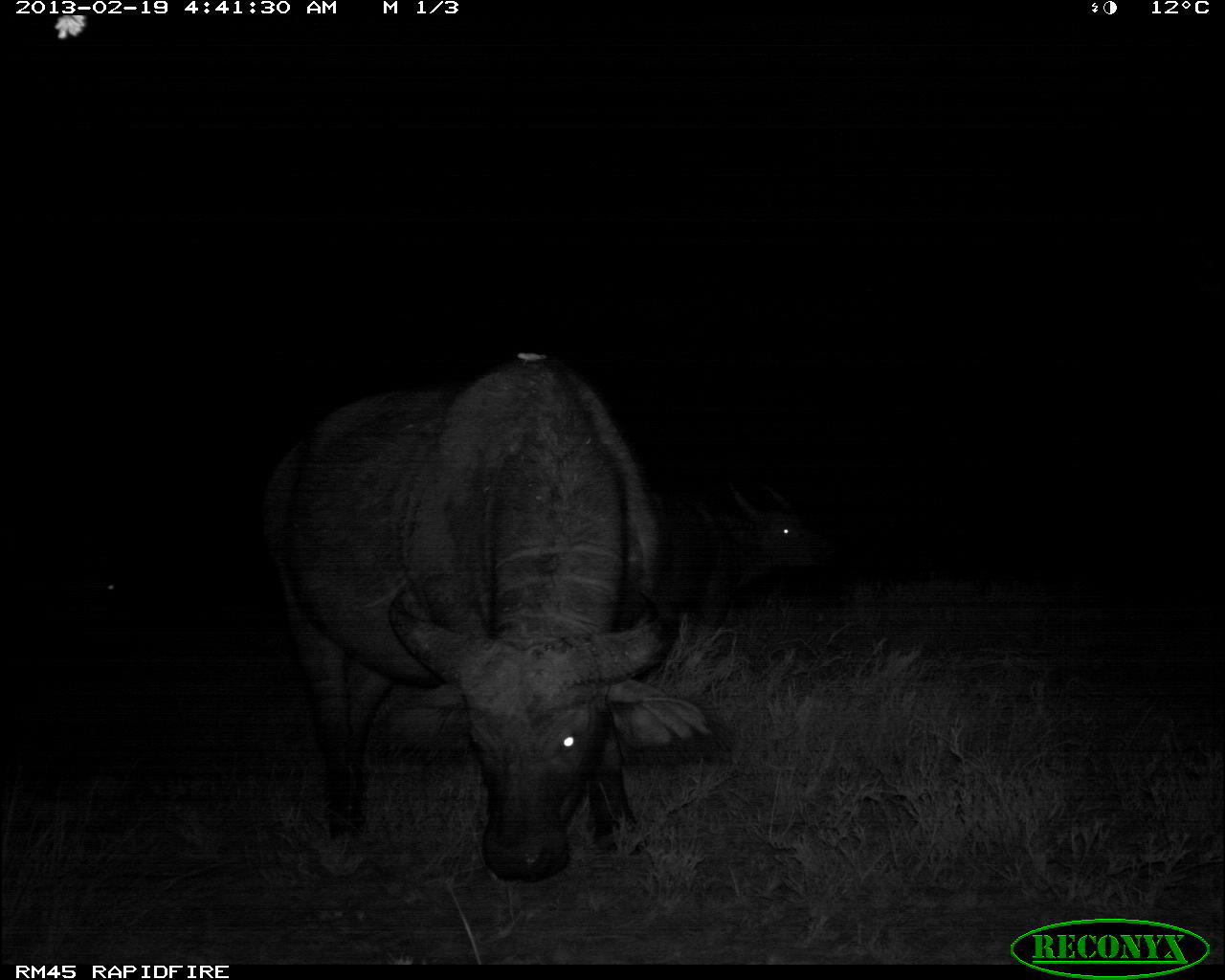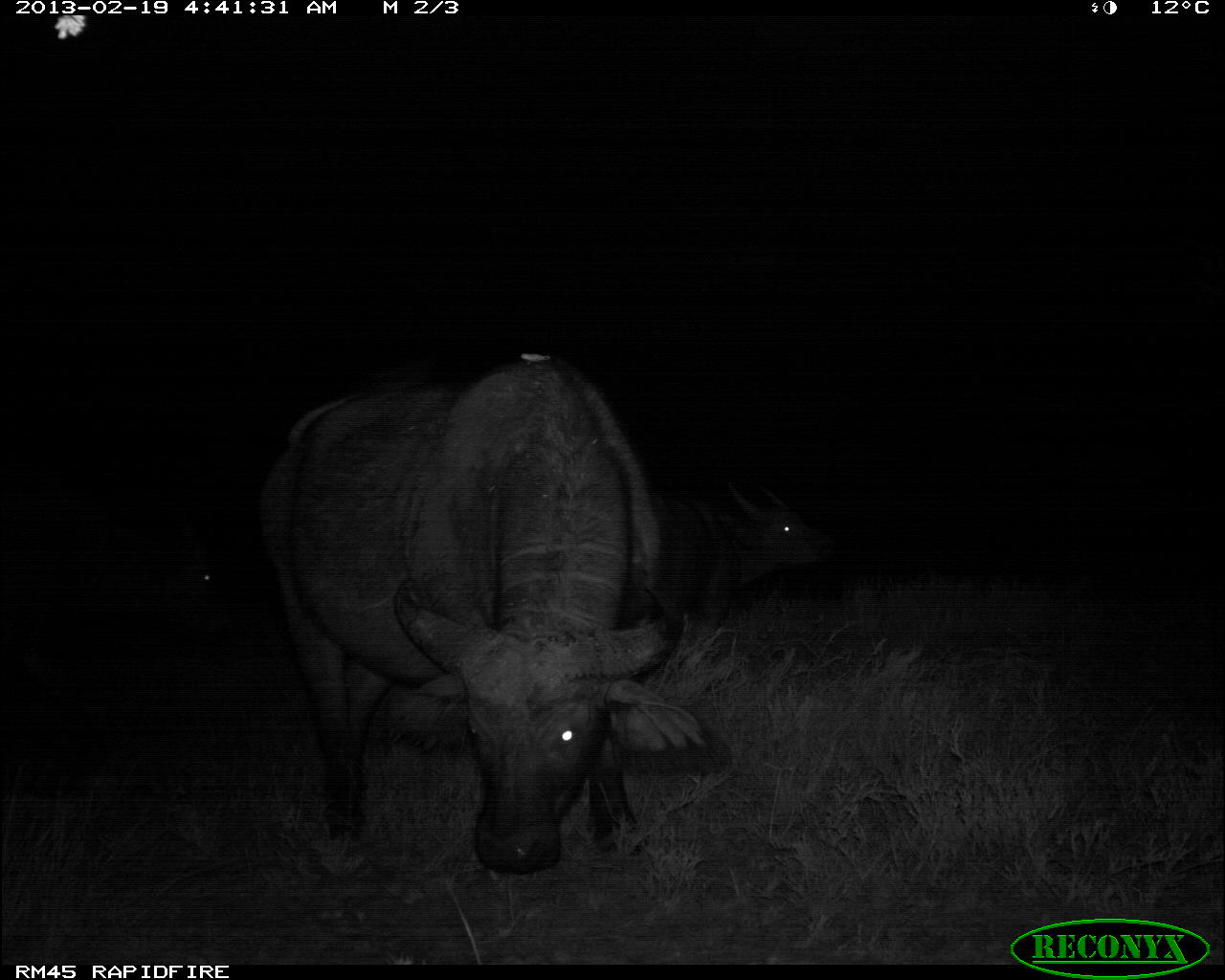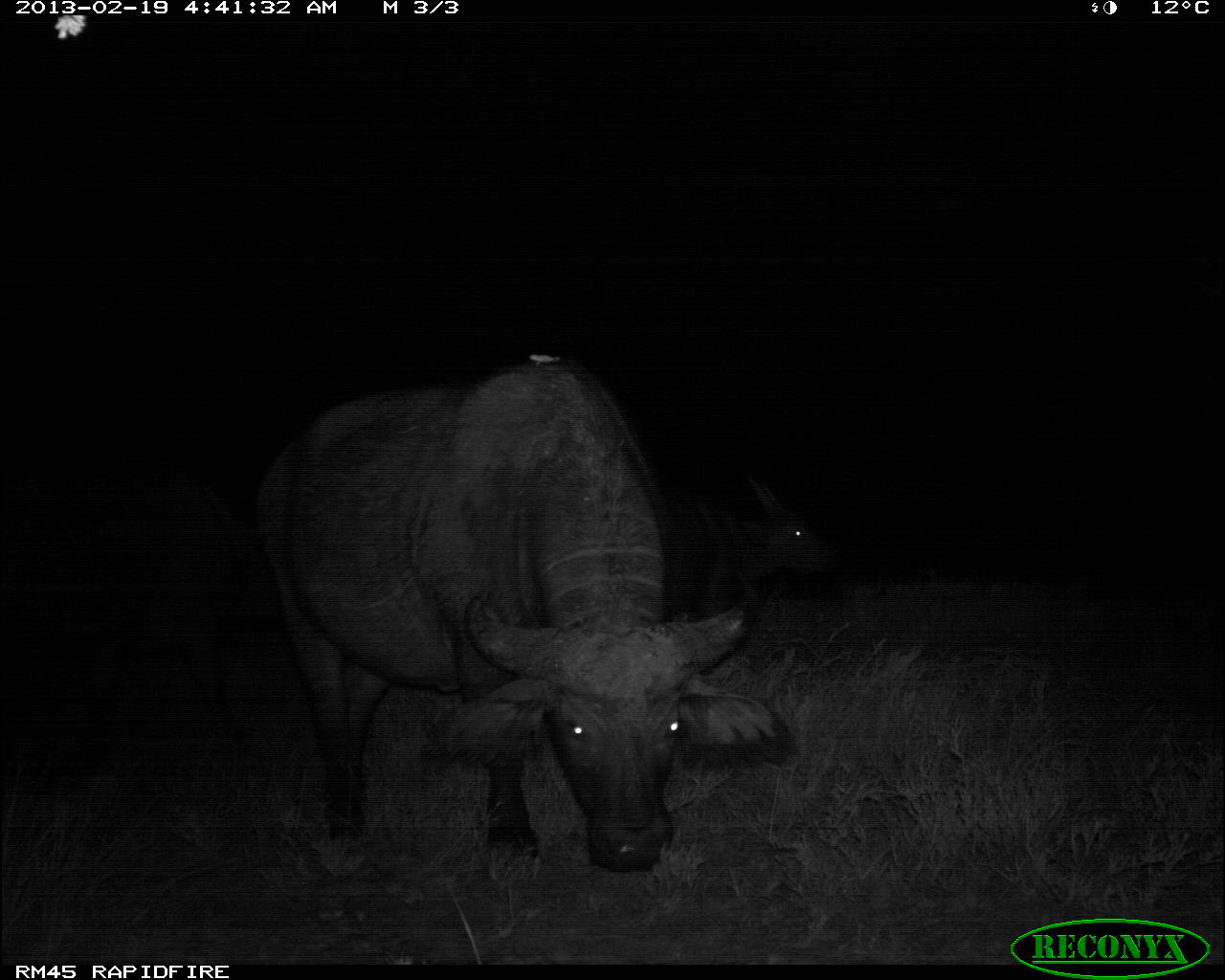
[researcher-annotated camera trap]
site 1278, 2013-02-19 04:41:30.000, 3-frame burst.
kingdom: Animalia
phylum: Chordata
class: Mammalia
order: Artiodactyla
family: Bovidae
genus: Syncerus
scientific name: Syncerus caffer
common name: african buffalo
Syncerus caffer (african buffalo), count 2.